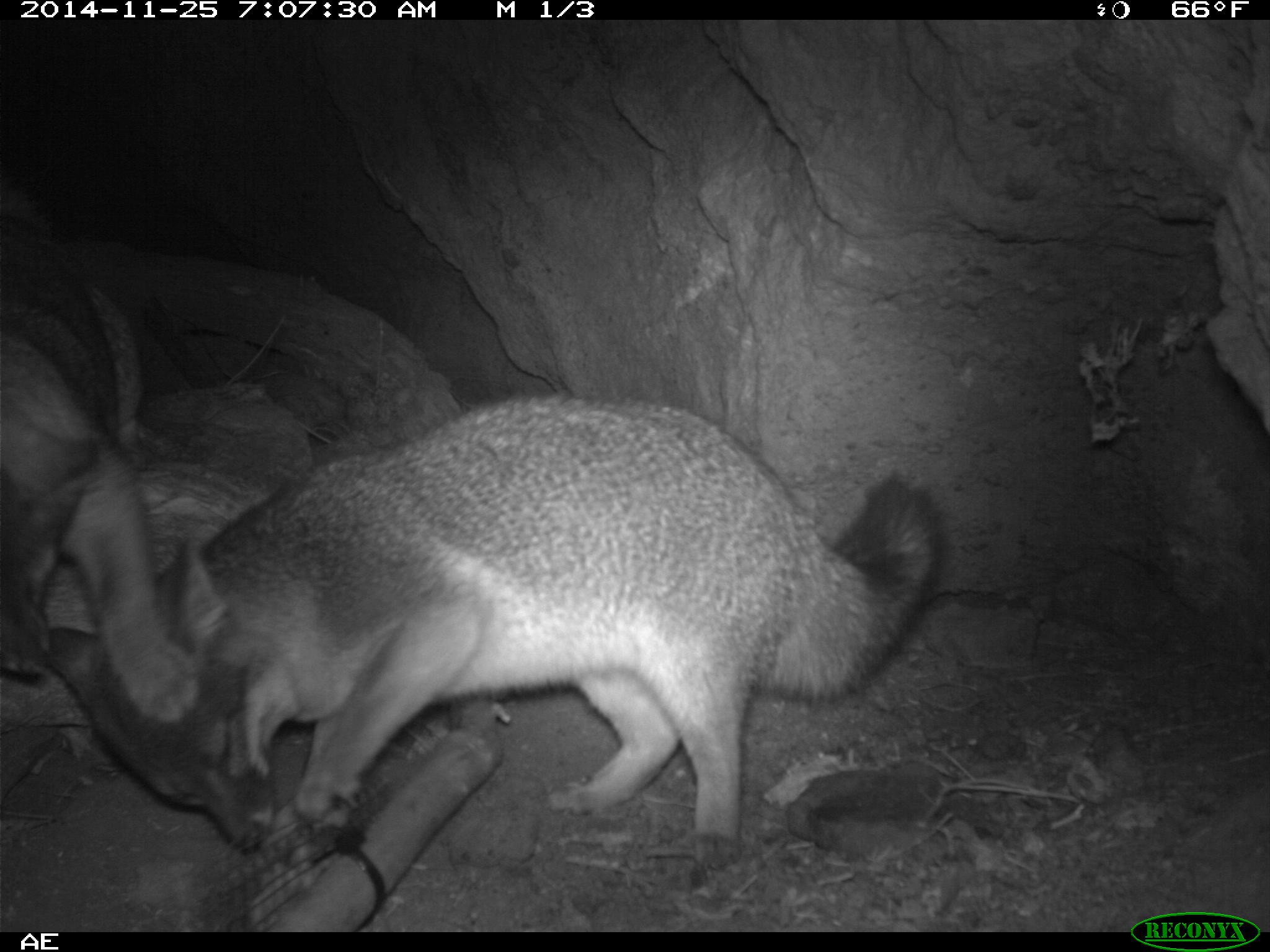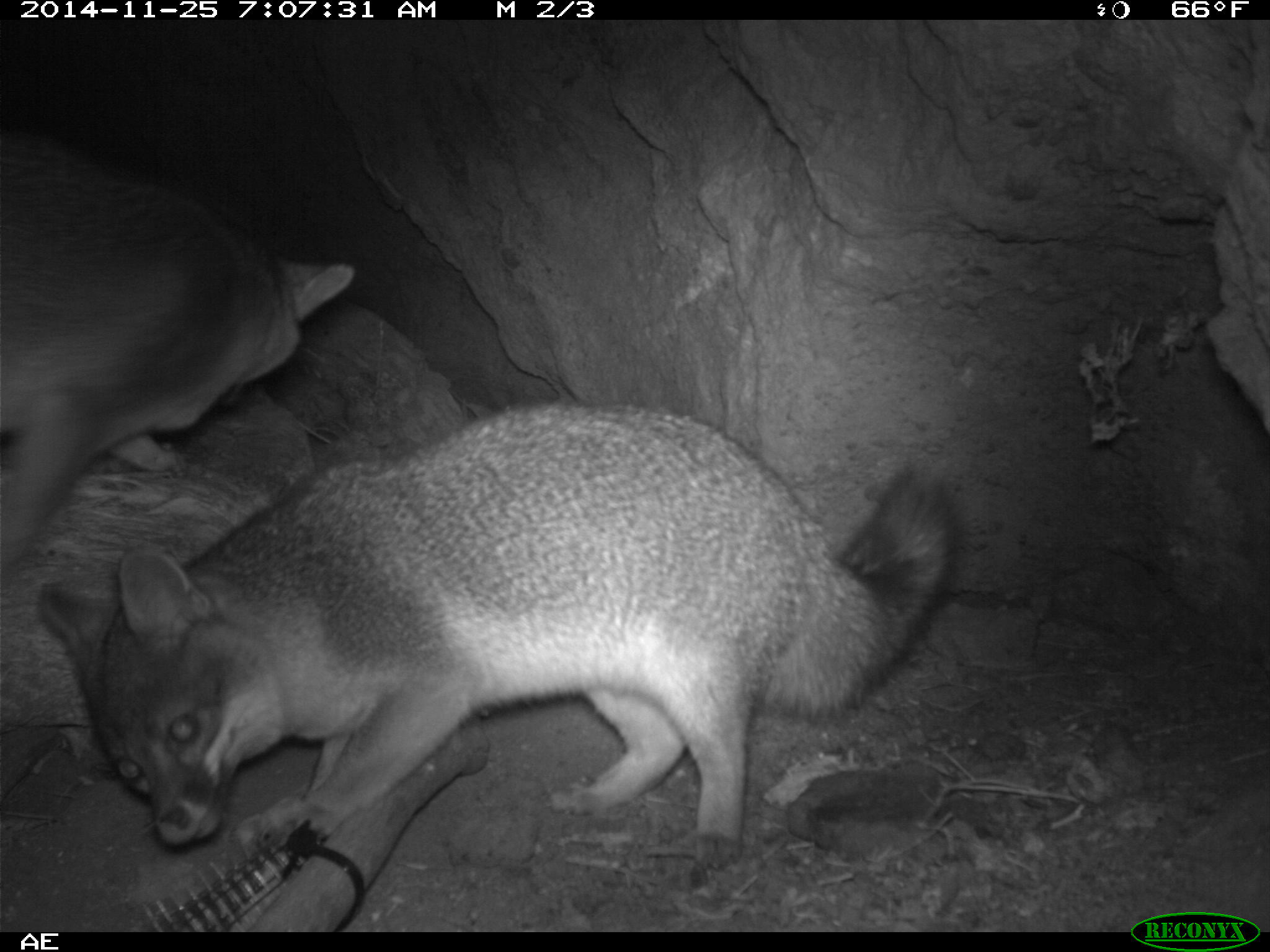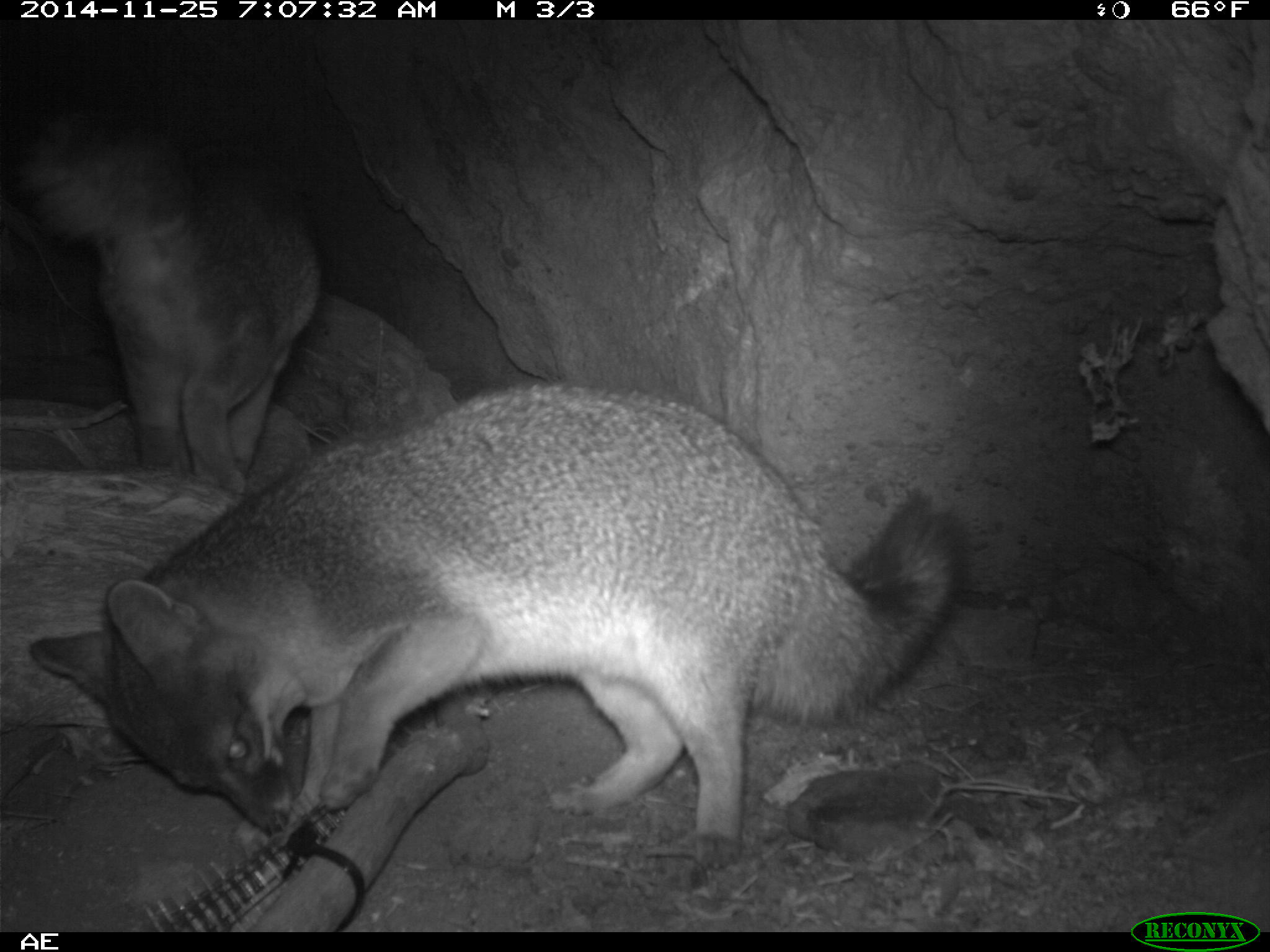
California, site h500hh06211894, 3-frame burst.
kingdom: Animalia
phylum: Chordata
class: Mammalia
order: Carnivora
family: Canidae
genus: Urocyon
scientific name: Urocyon littoralis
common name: island fox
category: fox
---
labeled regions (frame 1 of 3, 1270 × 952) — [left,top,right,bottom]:
fox: [34,389,949,872]; [0,188,205,726]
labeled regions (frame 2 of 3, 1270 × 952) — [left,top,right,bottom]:
fox: [38,398,952,867]; [0,131,355,591]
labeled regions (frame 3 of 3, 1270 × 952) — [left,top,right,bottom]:
fox: [31,383,963,873]; [15,111,321,493]